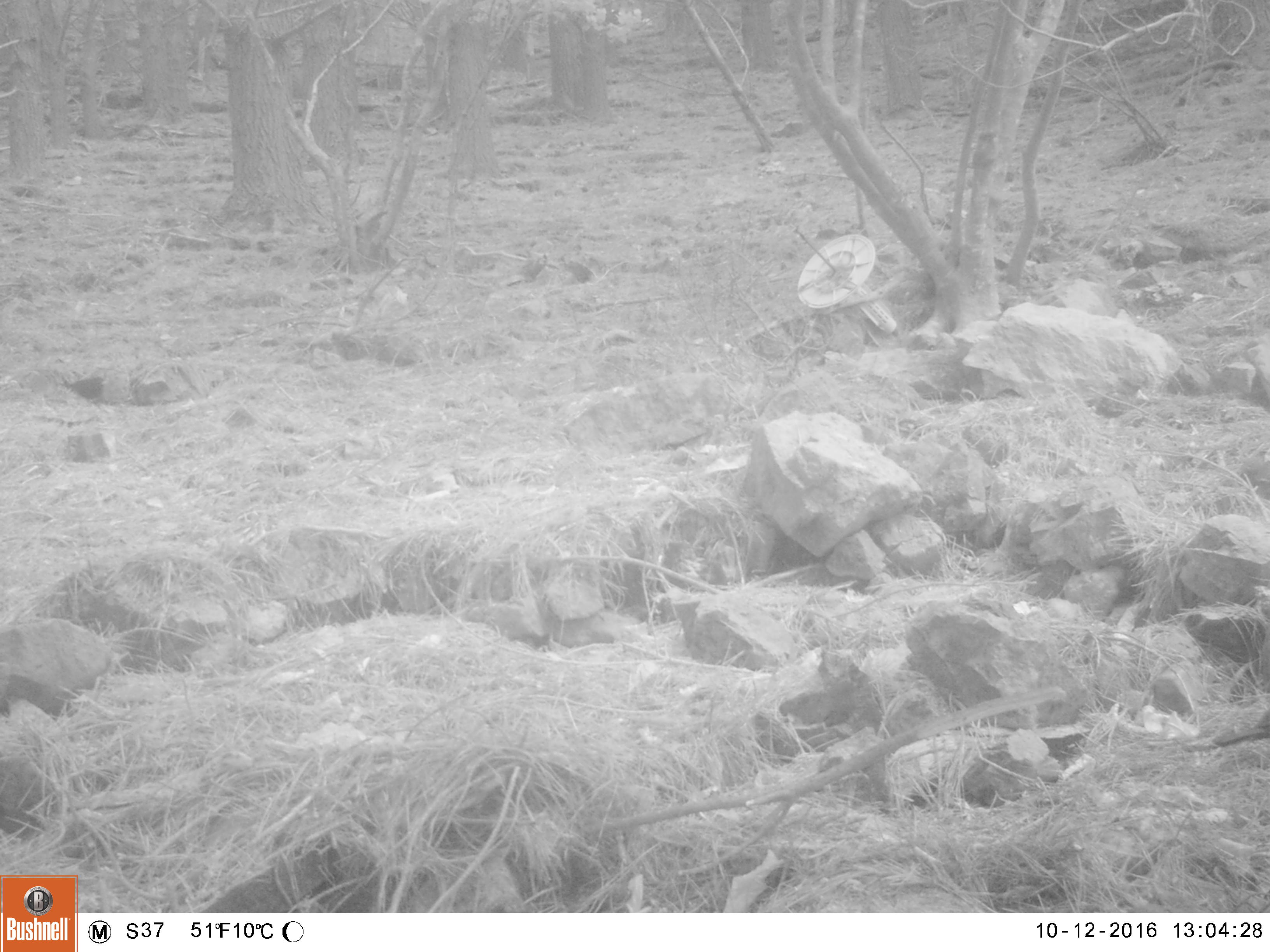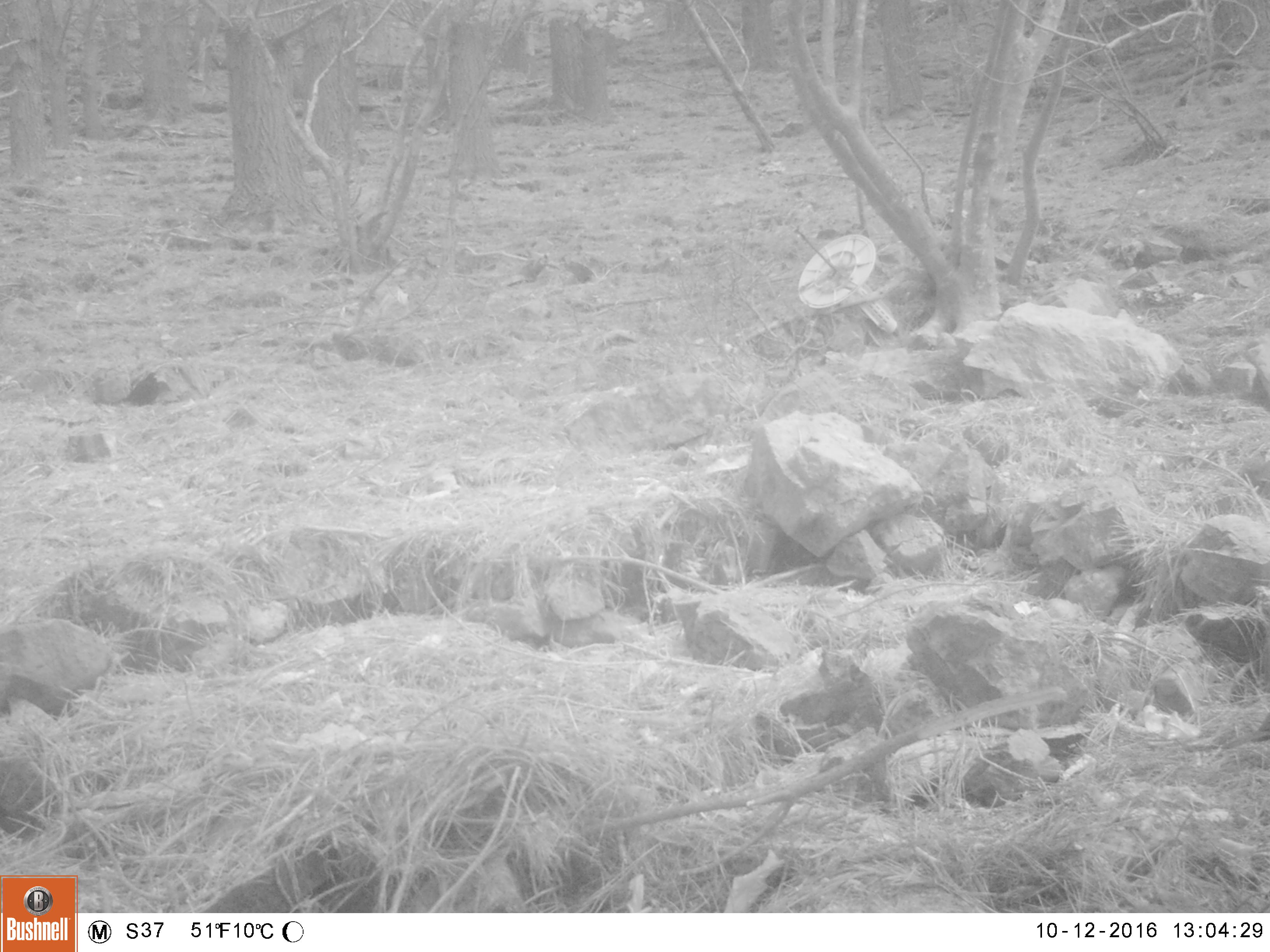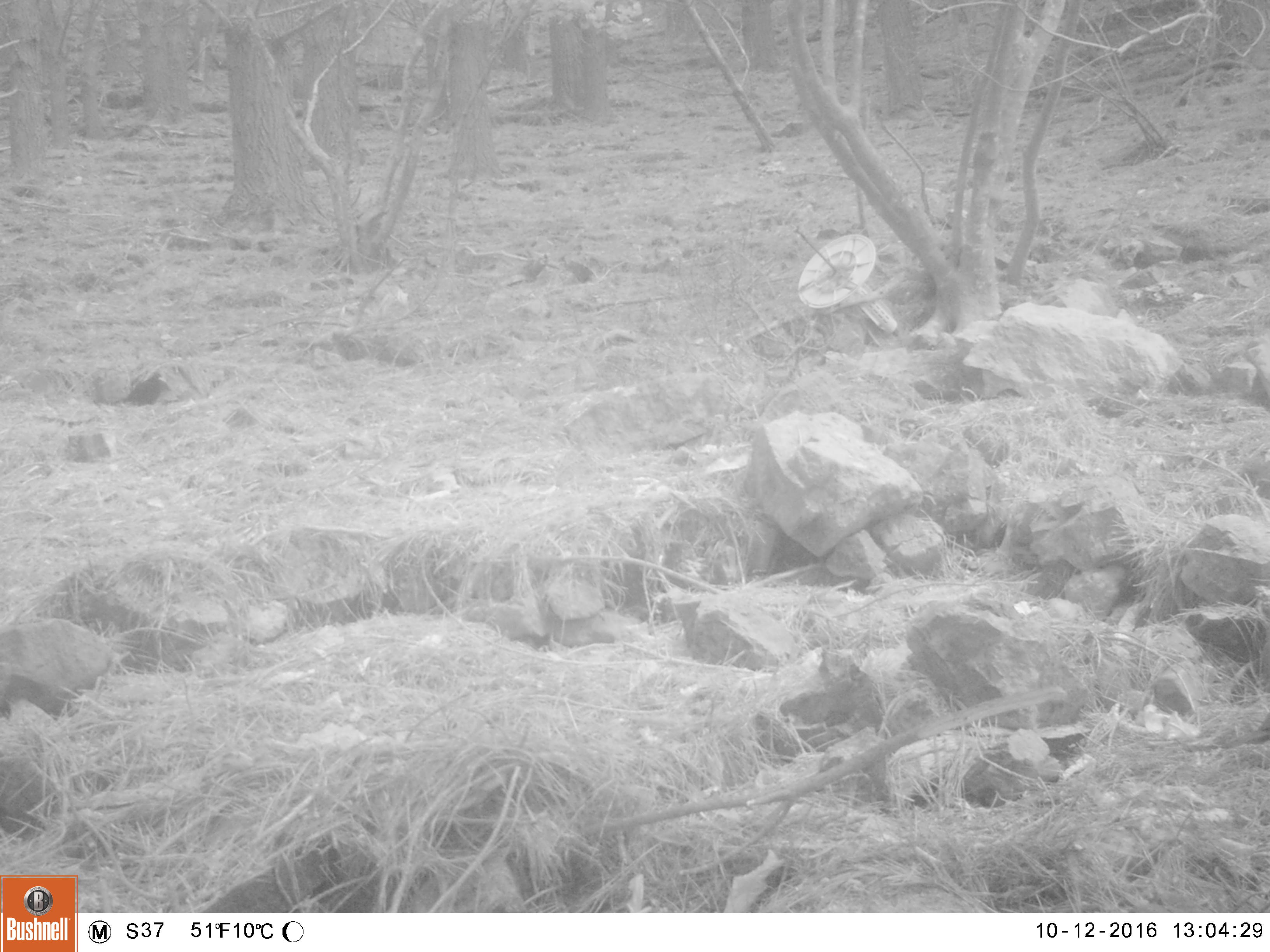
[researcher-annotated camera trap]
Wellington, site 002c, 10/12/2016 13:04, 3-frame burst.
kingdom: Animalia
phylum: Chordata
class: Aves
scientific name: Aves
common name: bird